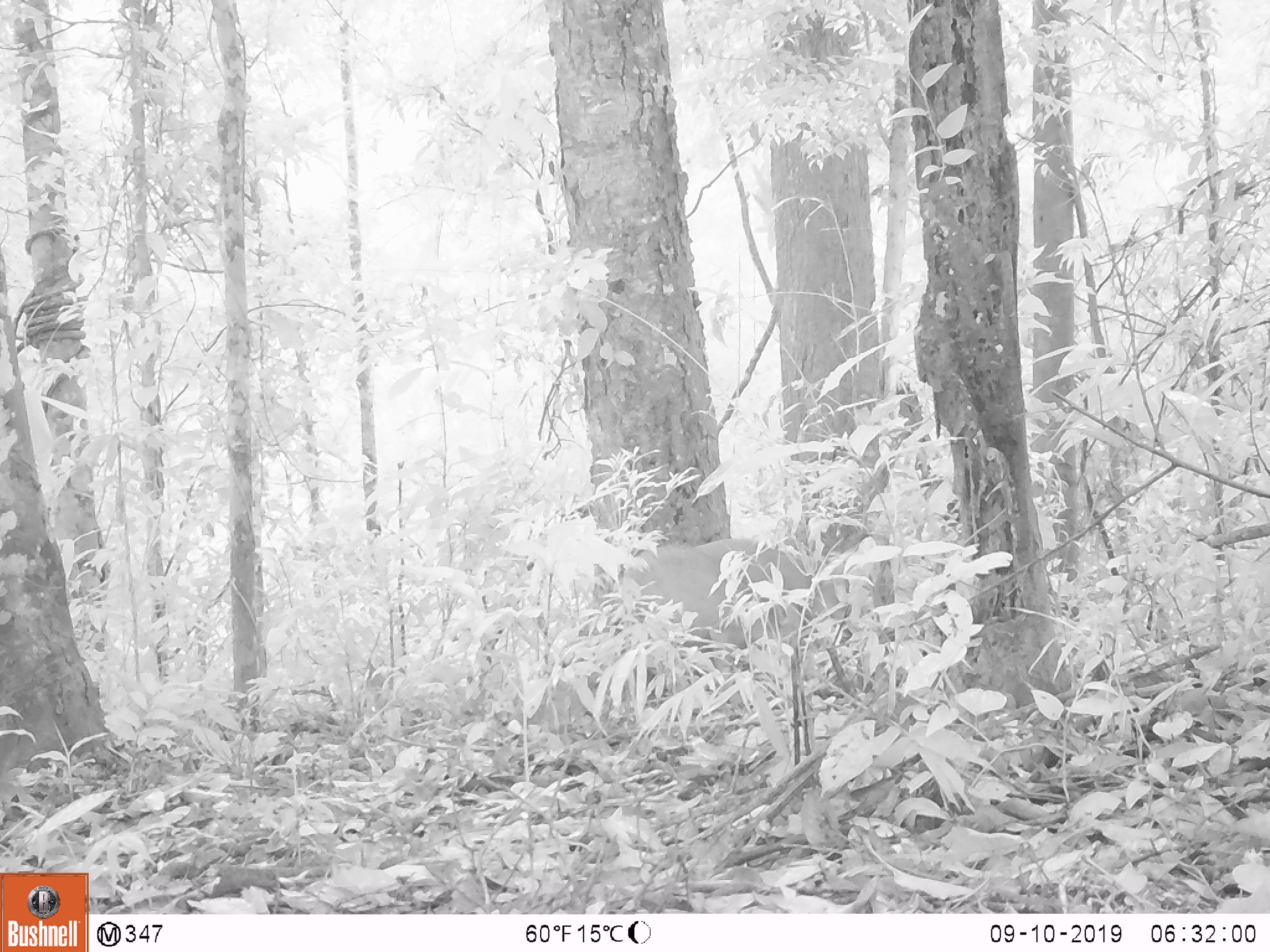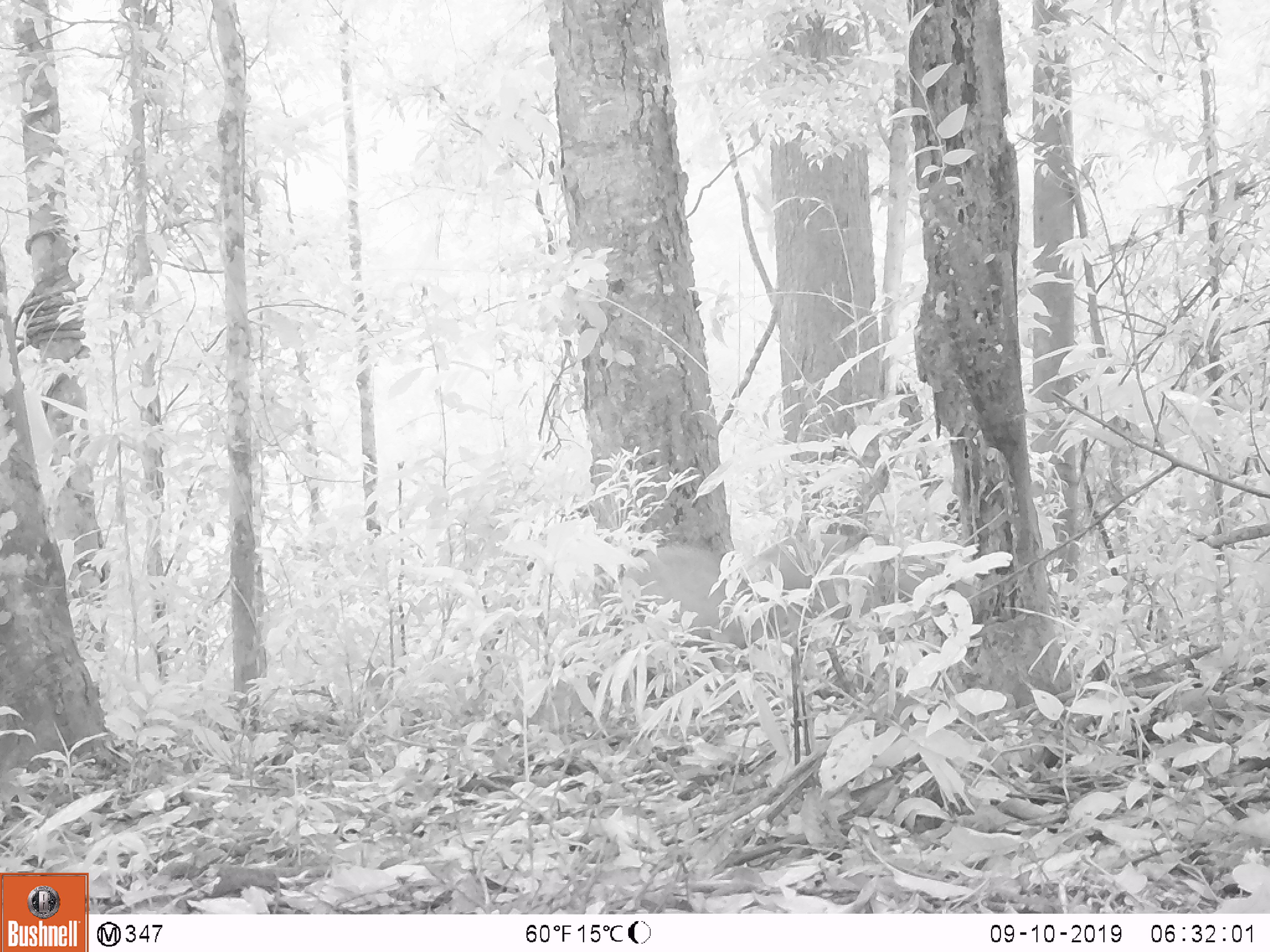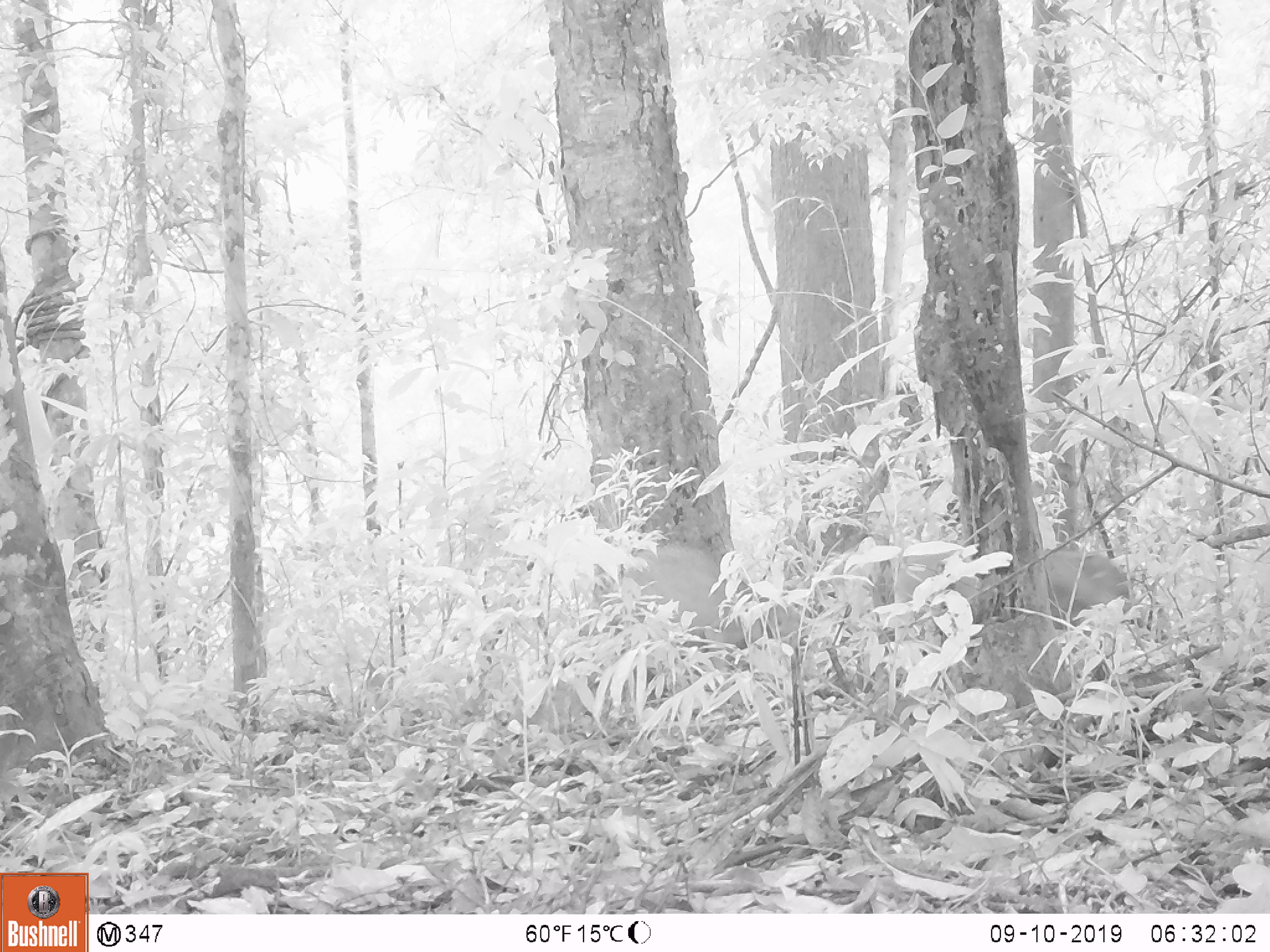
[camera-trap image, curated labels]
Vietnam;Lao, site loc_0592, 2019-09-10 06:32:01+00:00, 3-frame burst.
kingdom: Animalia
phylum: Chordata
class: Mammalia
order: Artiodactyla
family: Suidae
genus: Sus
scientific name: Sus scrofa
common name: eurasian wild pig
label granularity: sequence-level